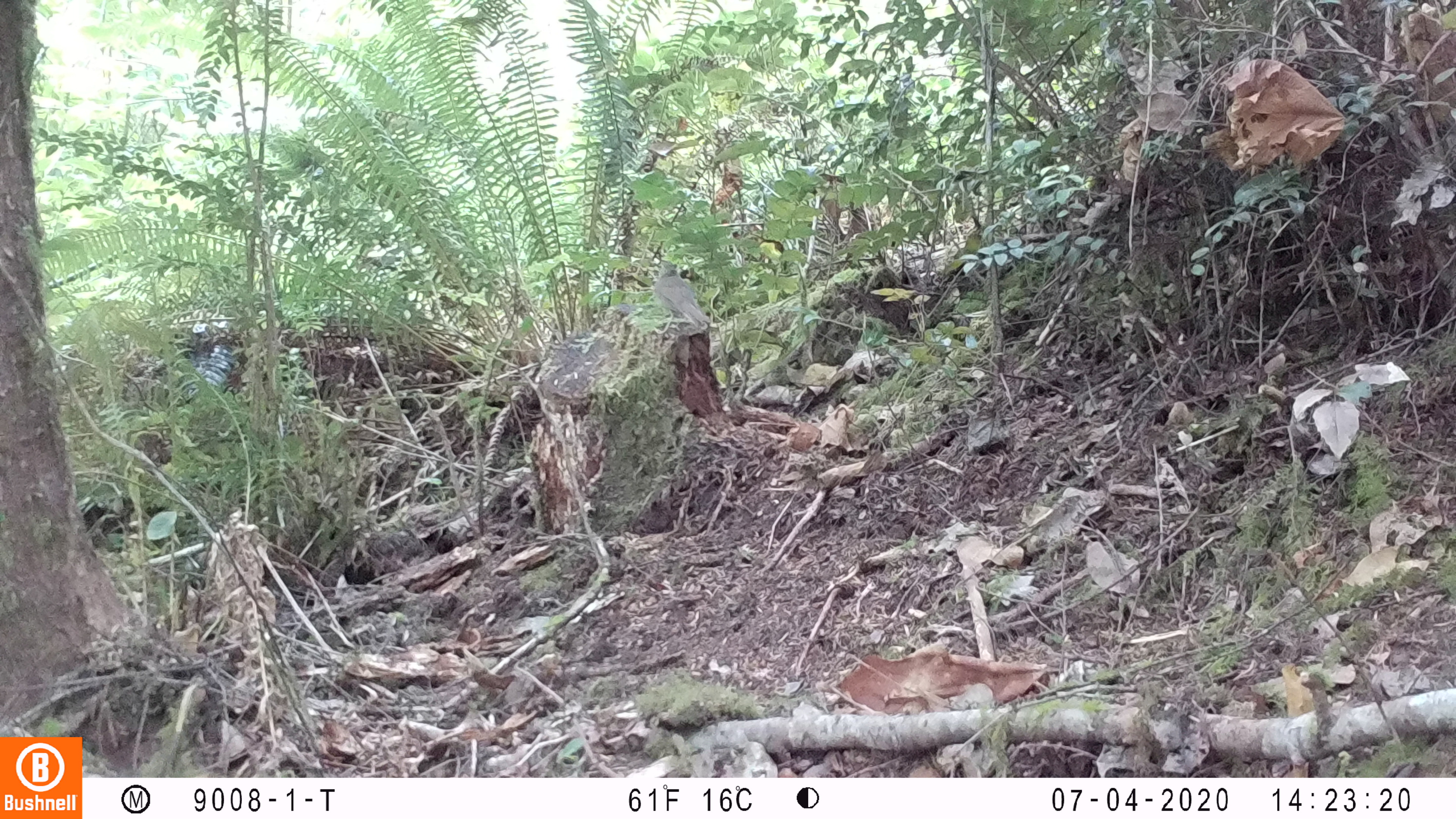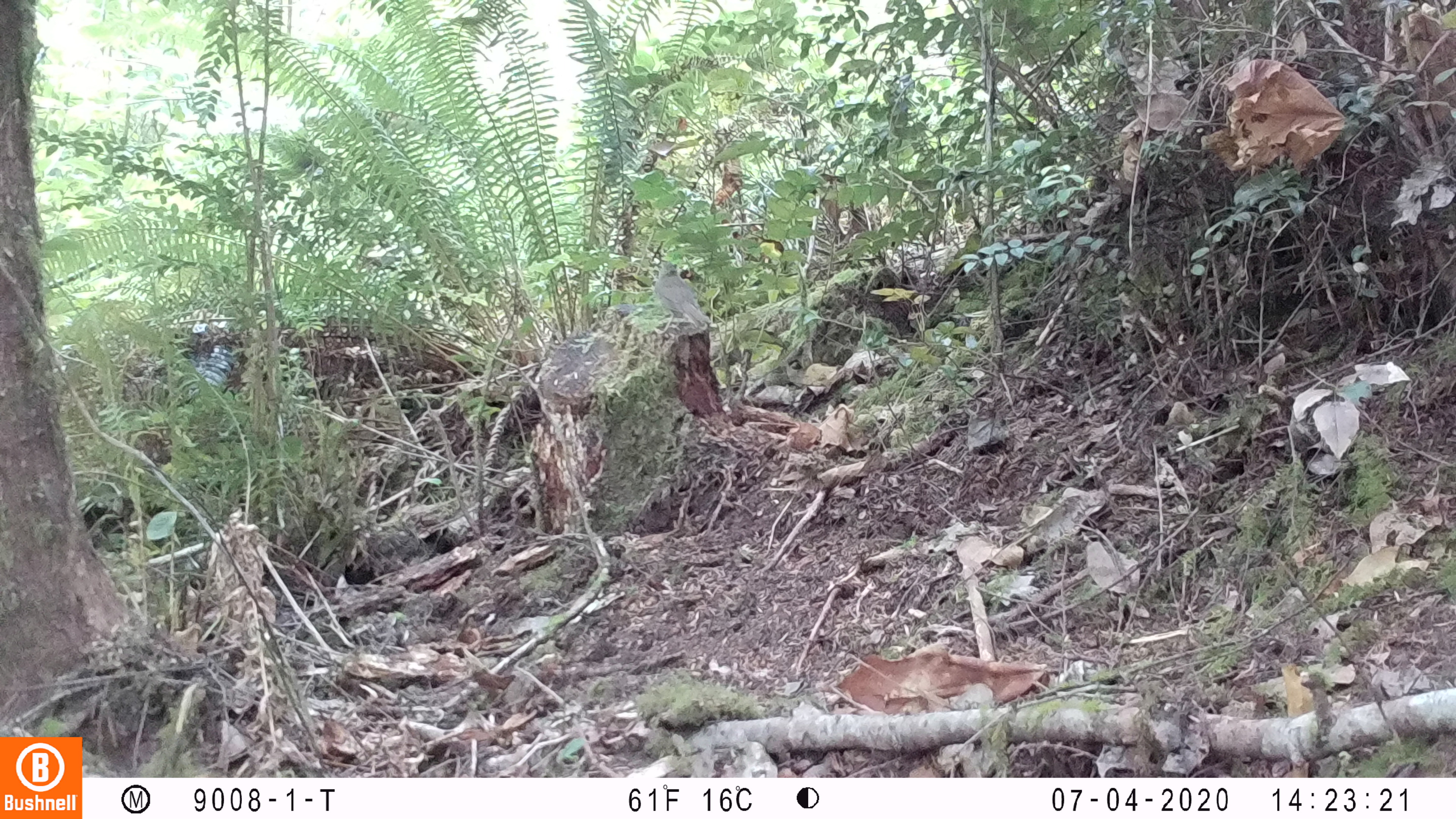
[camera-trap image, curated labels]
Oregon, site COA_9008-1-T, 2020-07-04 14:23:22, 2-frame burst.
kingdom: Animalia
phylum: Chordata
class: Aves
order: Passeriformes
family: Turdidae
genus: Catharus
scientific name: Catharus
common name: brown thrushes and nightingale-thrushes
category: catharus species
Catharus species (brown thrushes and nightingale-thrushes) (Catharus).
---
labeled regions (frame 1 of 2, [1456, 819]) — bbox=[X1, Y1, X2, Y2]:
catharus species: bbox=[646, 253, 720, 340]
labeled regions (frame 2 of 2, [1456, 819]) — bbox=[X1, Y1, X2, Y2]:
catharus species: bbox=[647, 254, 722, 344]